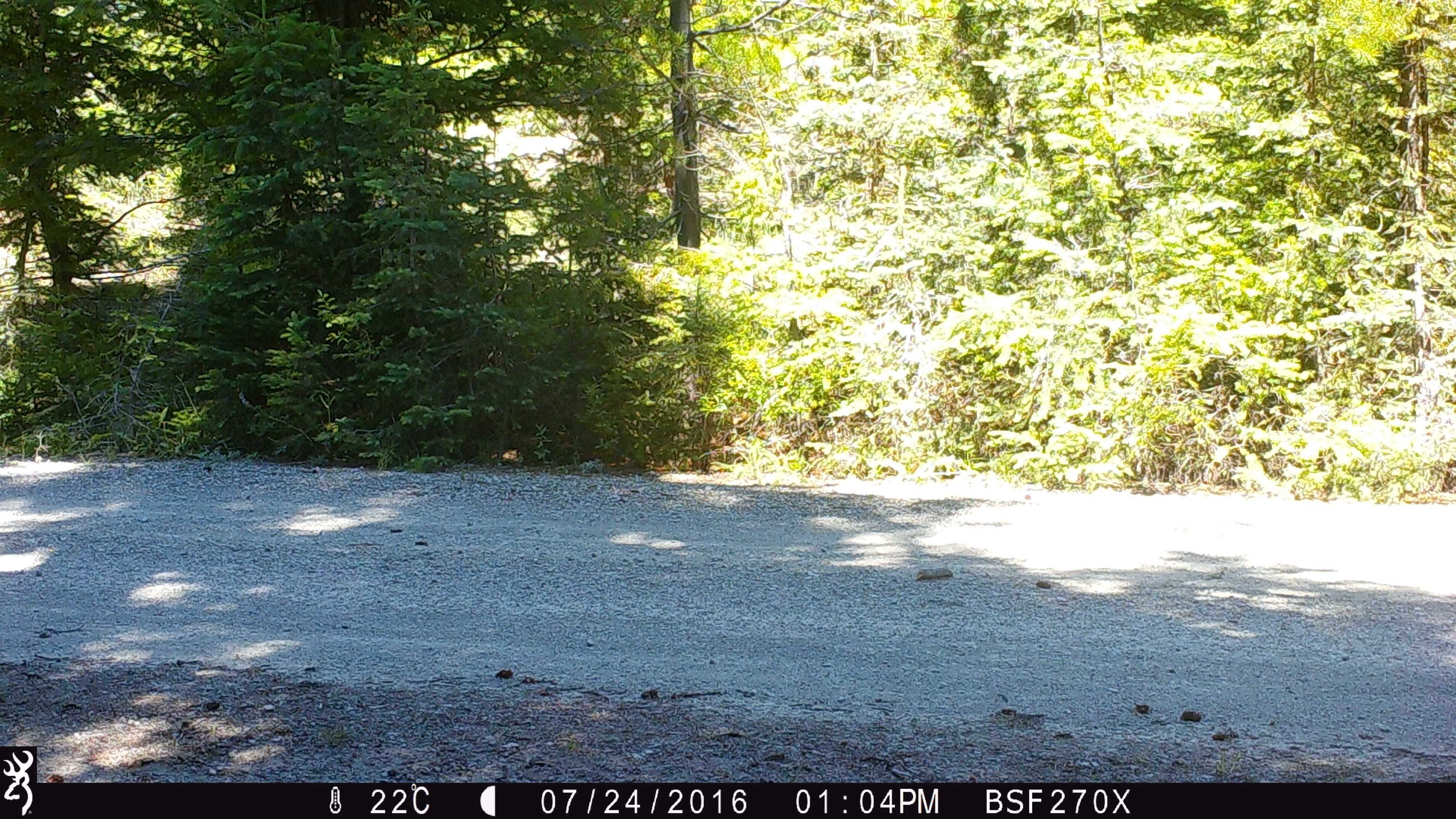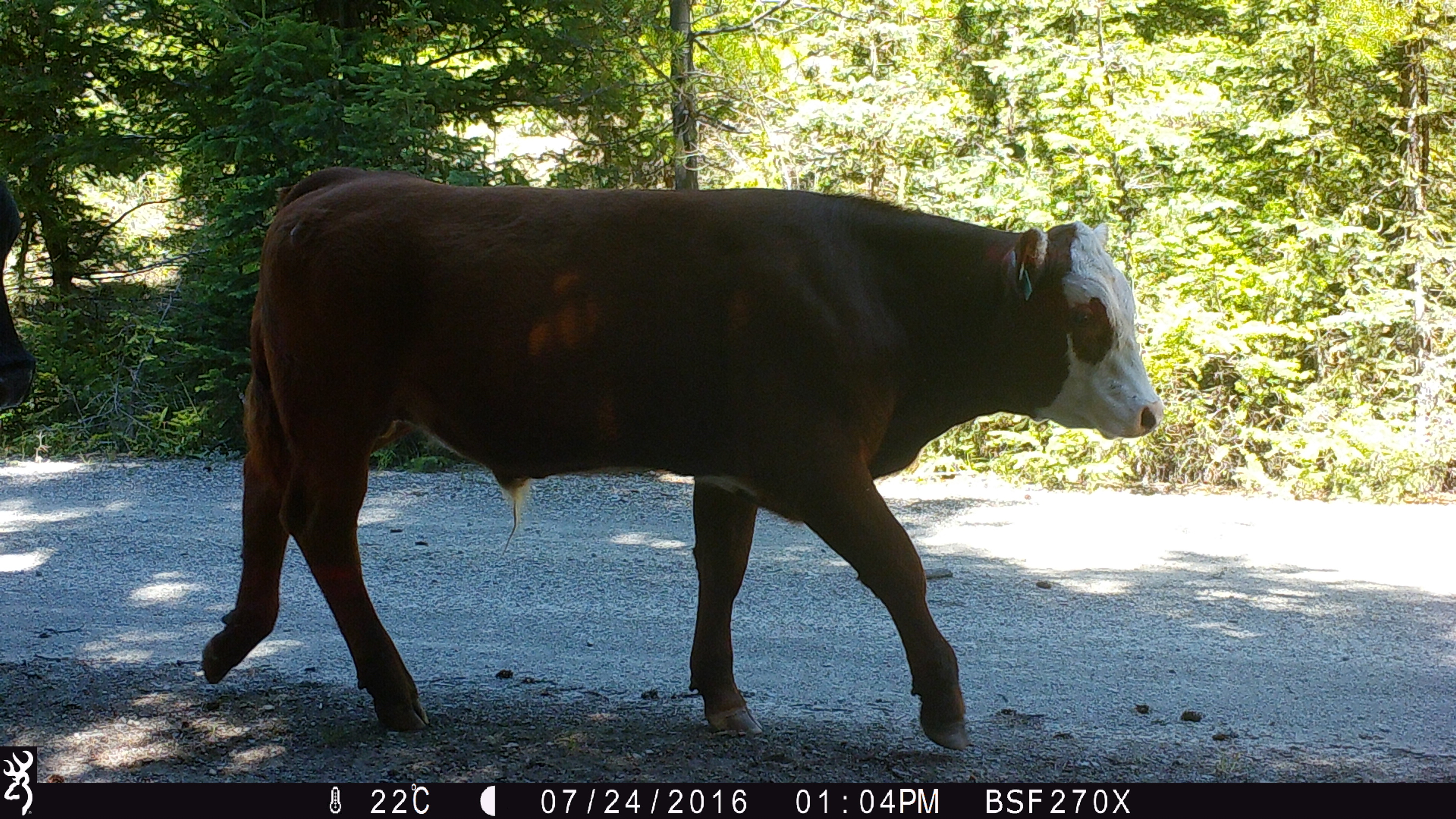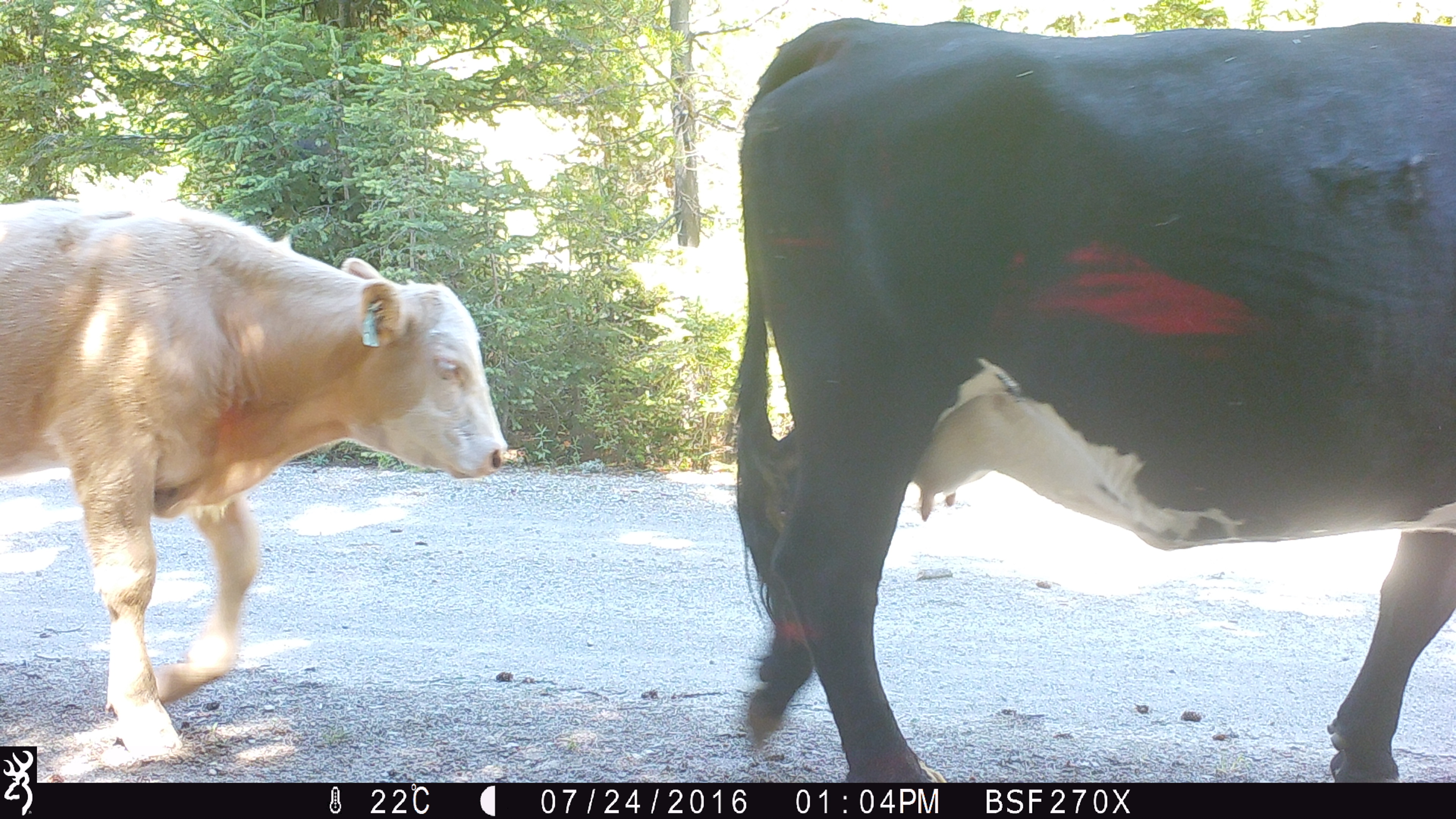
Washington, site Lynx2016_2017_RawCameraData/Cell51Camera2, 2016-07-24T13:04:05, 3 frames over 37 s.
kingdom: Animalia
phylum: Chordata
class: Mammalia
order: Artiodactyla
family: Bovidae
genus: Bos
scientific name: Bos taurus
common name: domestic cattle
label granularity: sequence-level